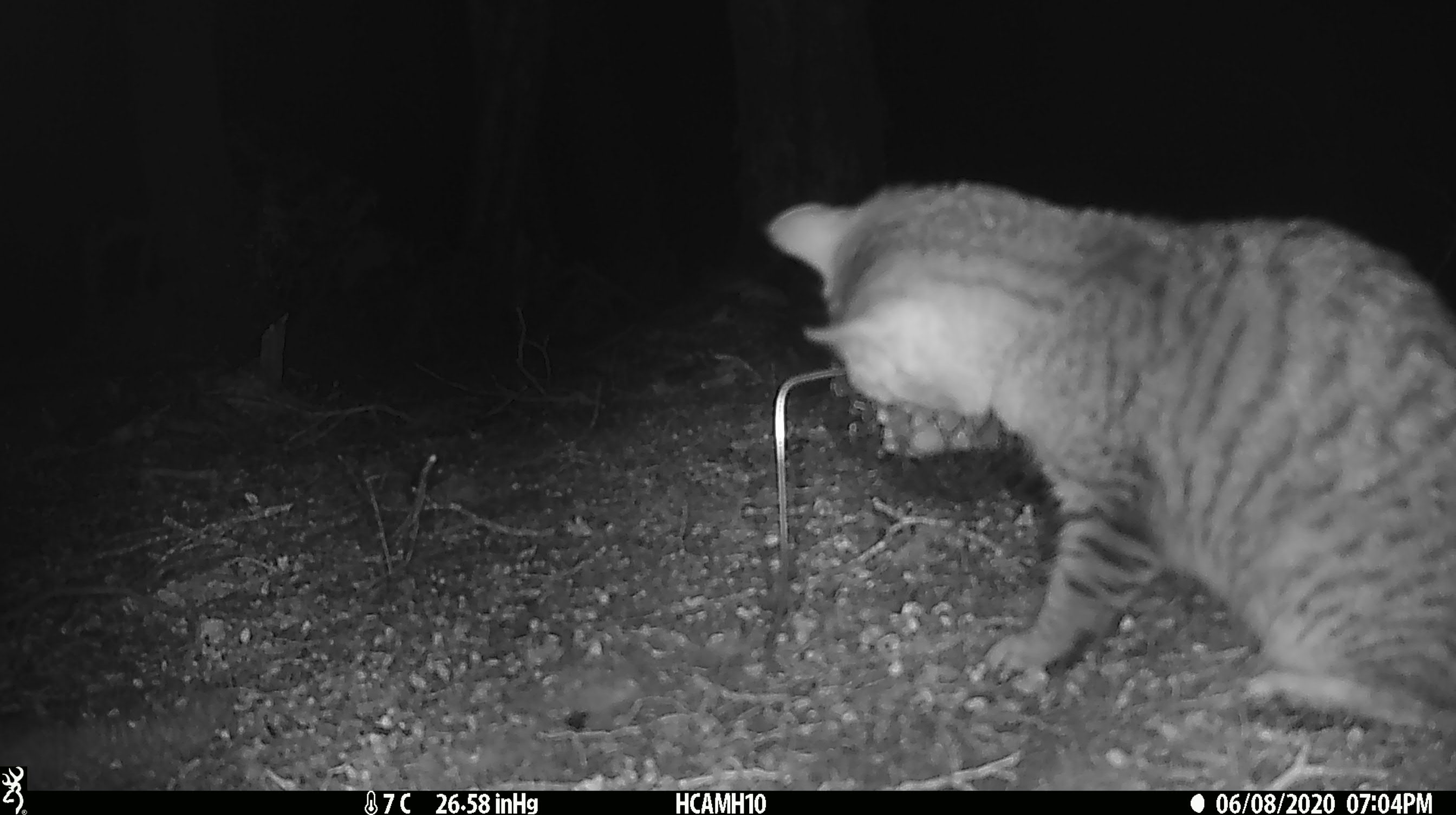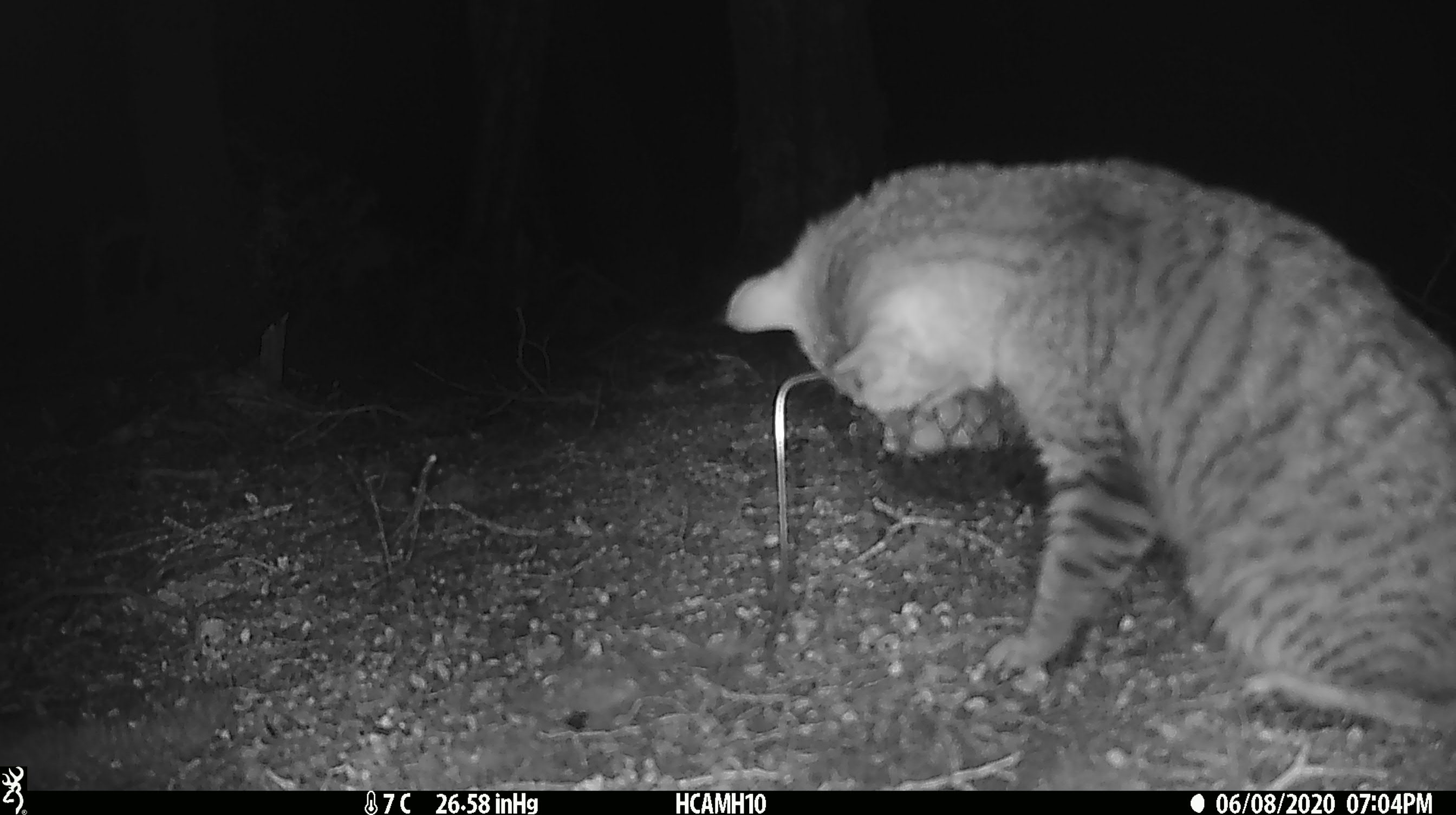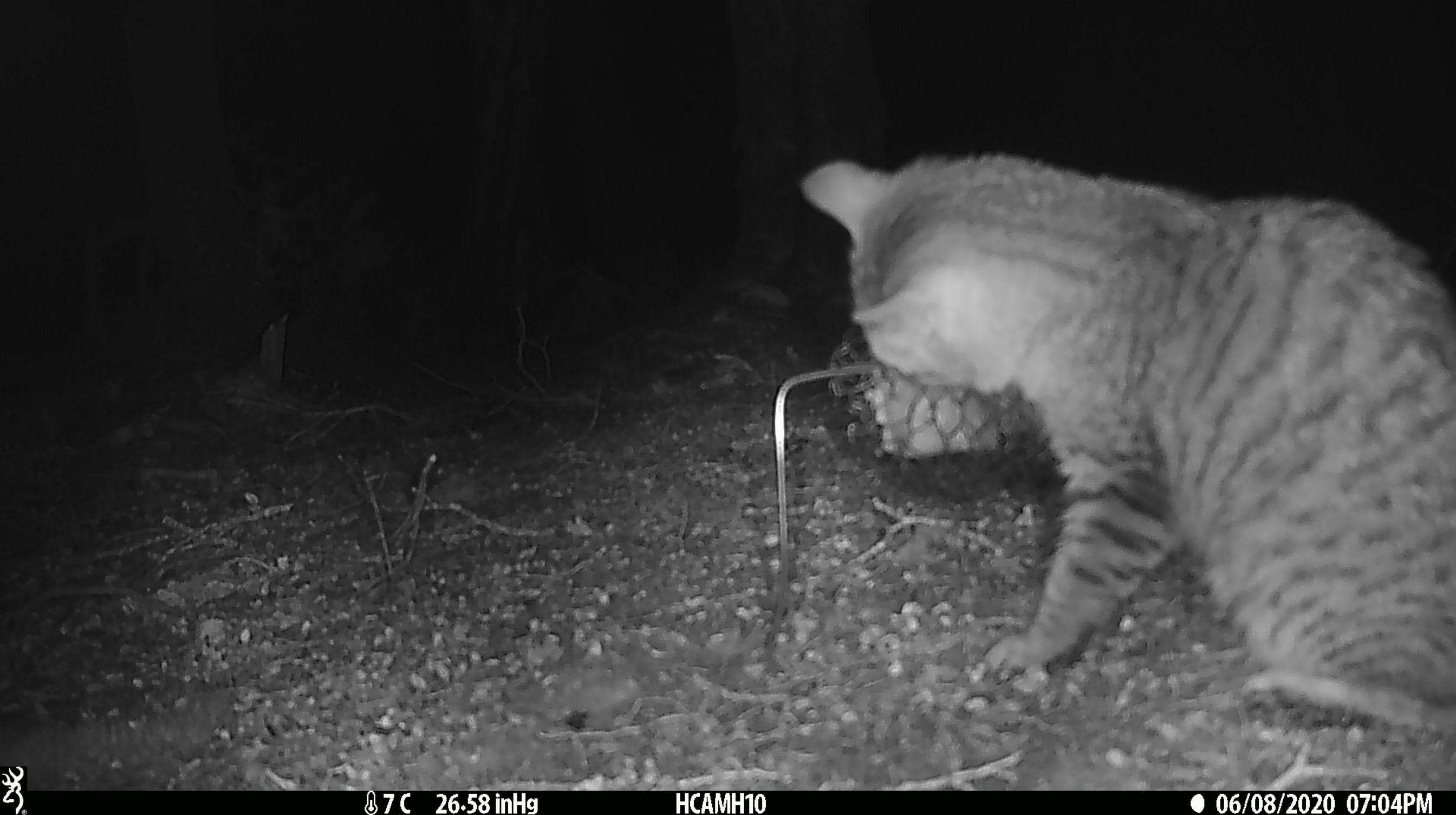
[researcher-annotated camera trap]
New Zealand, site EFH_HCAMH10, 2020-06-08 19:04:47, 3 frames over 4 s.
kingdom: Animalia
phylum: Chordata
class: Mammalia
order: Carnivora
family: Felidae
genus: Felis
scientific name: Felis catus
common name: domestic cat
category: cat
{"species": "cat (domestic cat) (Felis catus)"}